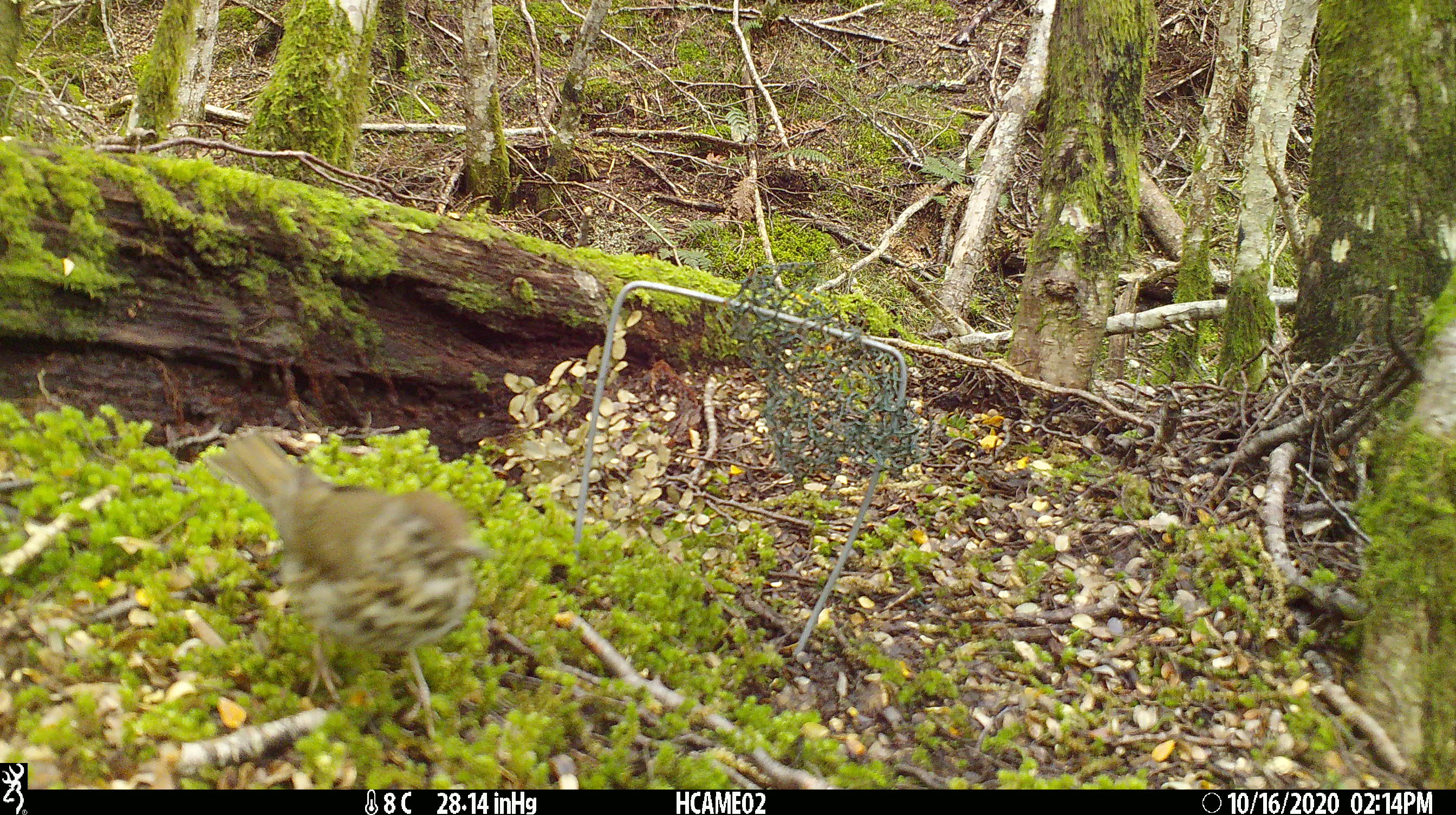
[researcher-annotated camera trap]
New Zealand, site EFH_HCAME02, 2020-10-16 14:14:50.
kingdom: Animalia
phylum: Chordata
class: Aves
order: Passeriformes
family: Turdidae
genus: Turdus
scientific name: Turdus philomelos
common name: song thrush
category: thrush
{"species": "thrush (song thrush) (Turdus philomelos)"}